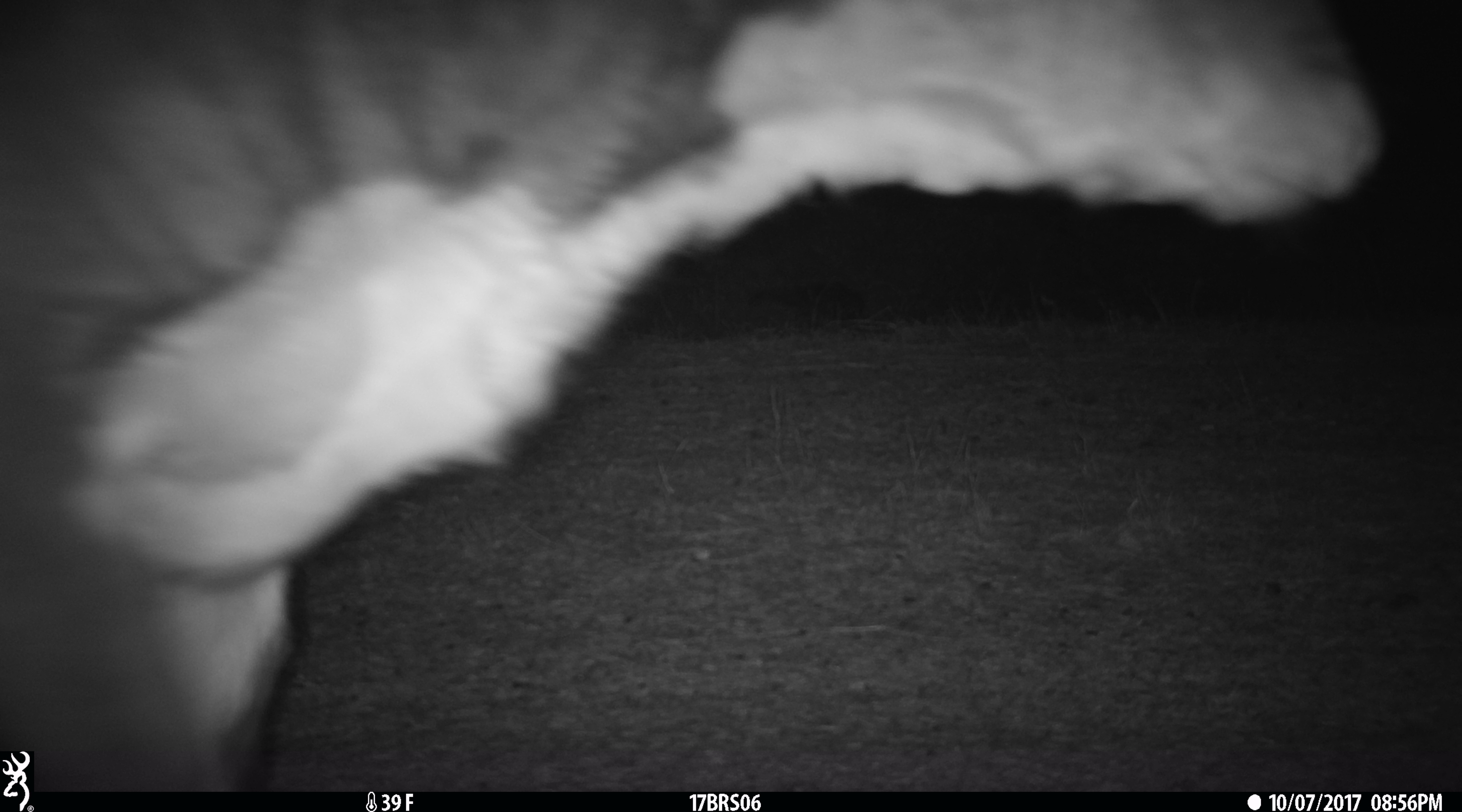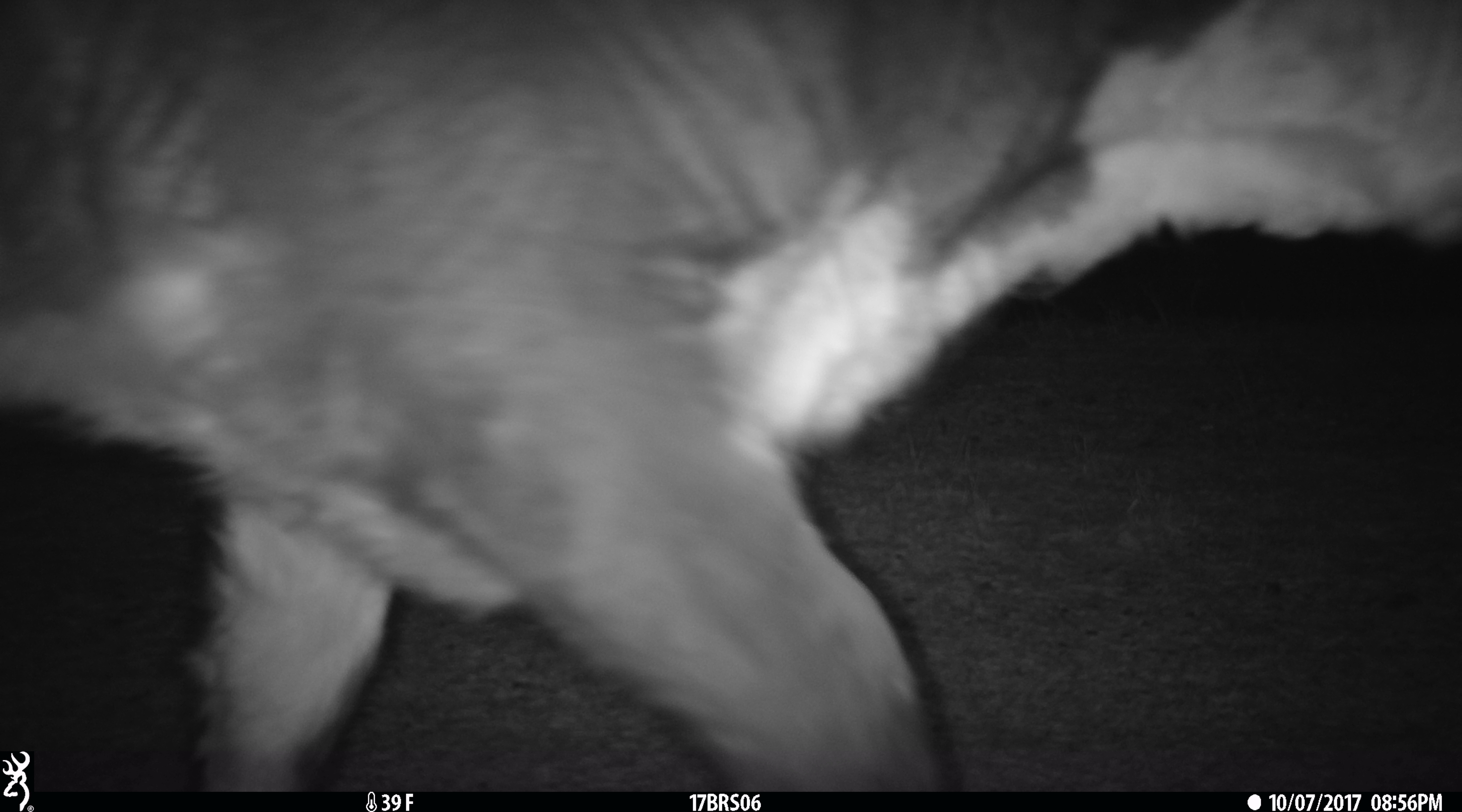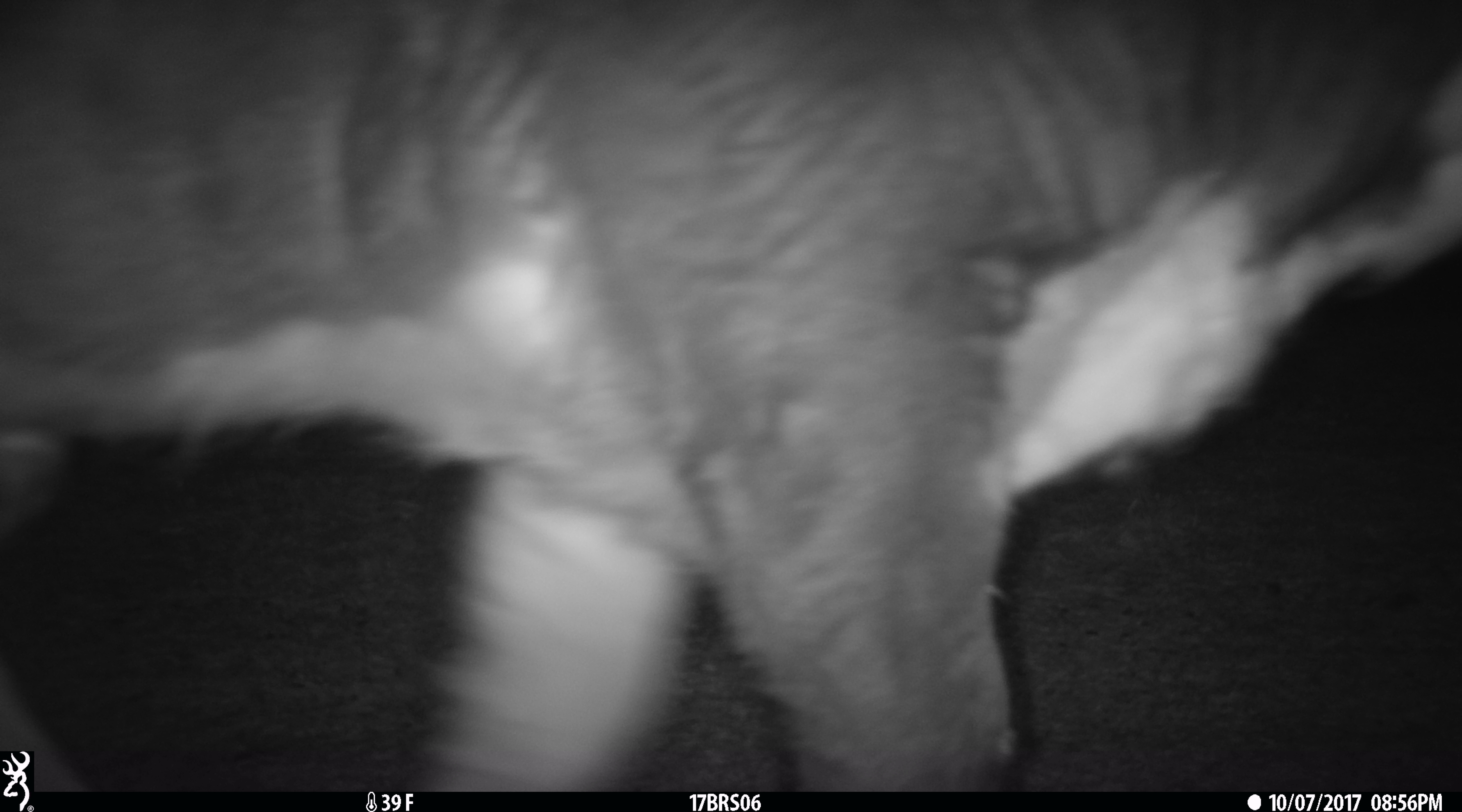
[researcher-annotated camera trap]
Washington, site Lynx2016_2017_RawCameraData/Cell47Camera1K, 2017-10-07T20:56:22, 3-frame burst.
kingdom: Animalia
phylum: Chordata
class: Mammalia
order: Artiodactyla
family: Bovidae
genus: Bos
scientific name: Bos taurus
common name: domestic cattle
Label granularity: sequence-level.